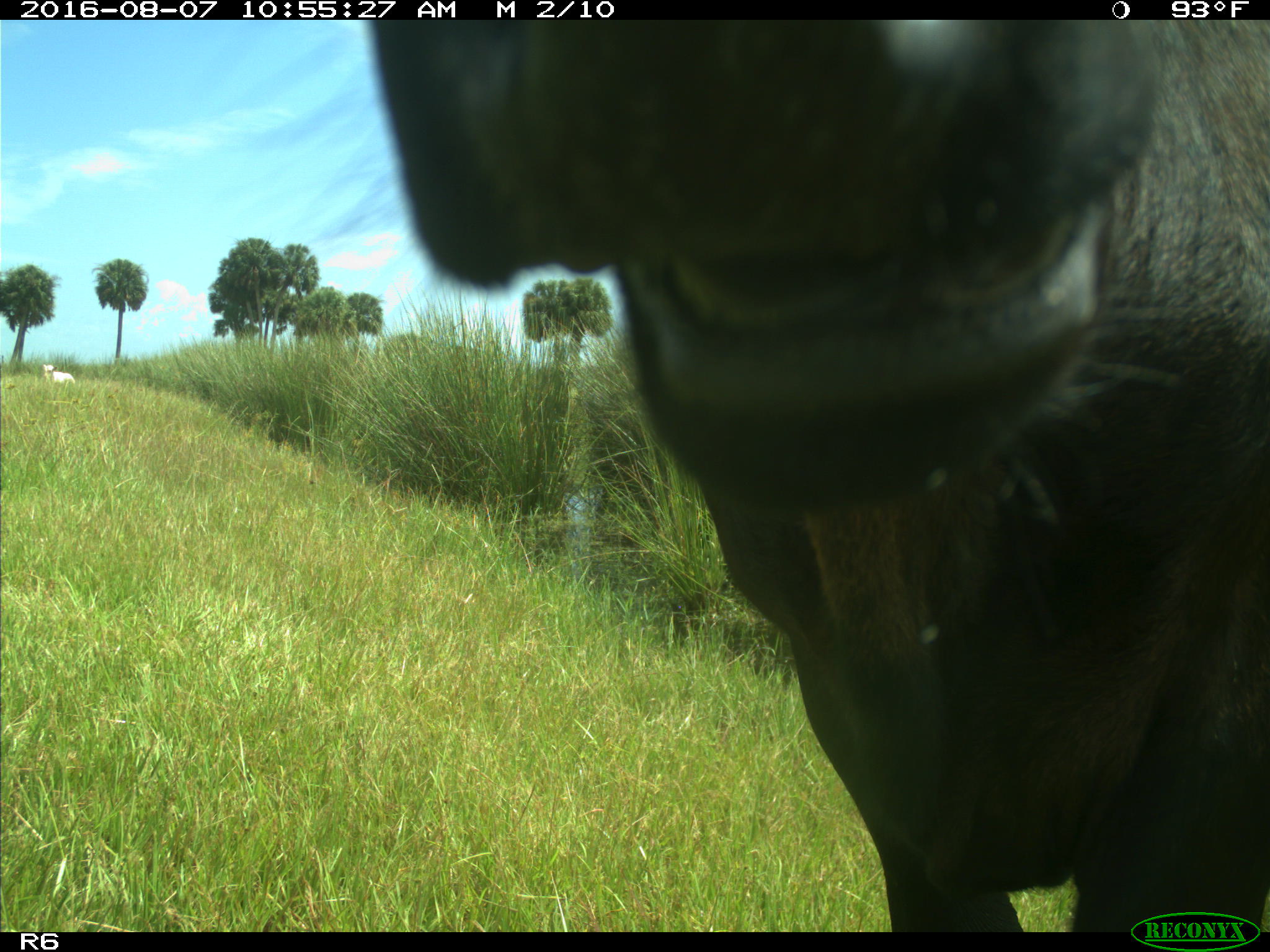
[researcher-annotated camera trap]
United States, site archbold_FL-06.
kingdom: Animalia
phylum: Chordata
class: Mammalia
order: Artiodactyla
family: Bovidae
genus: Bos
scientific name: Bos taurus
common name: domestic cow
Bos taurus (domestic cow).